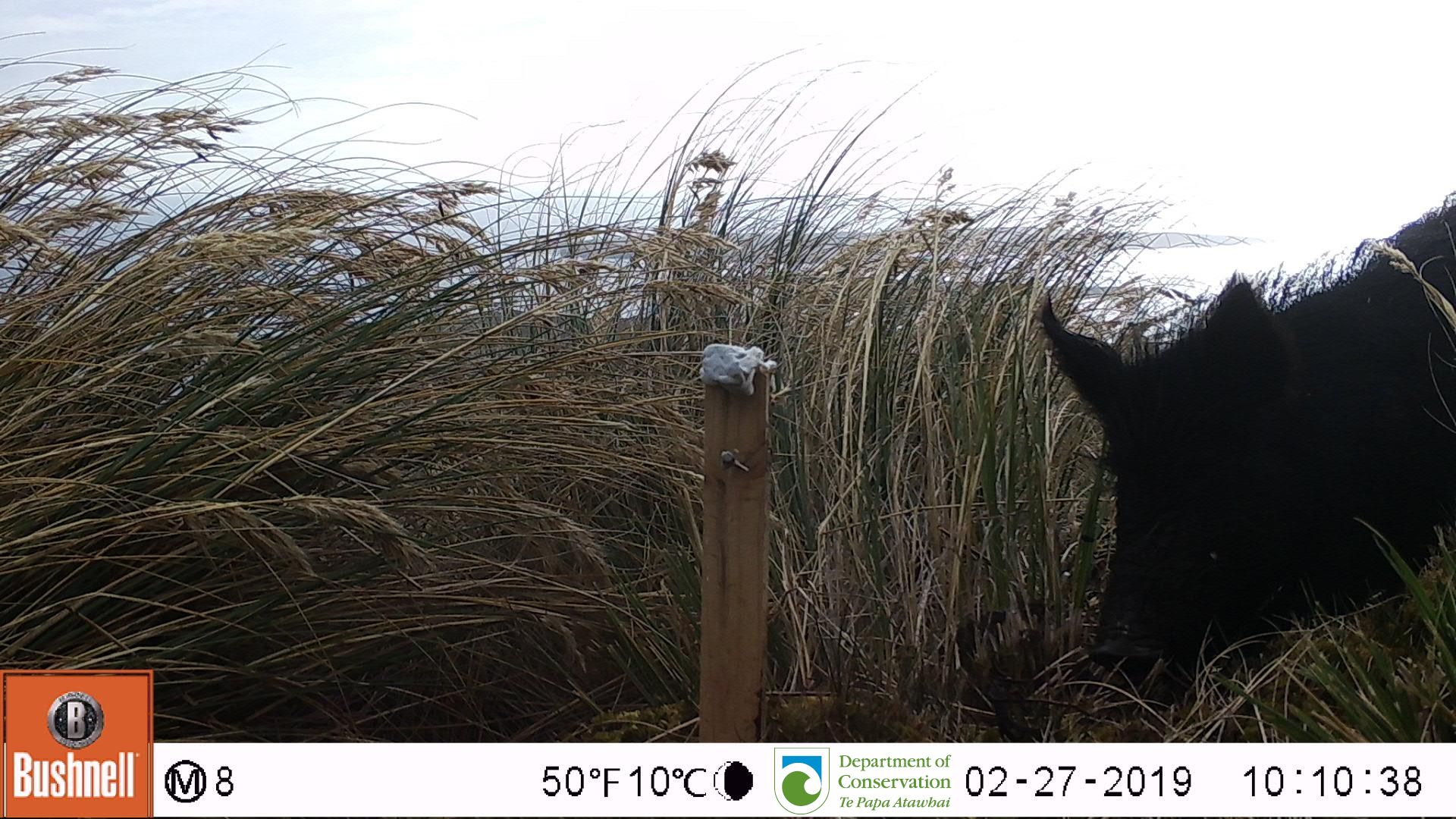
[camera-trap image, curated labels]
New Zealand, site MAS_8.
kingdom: Animalia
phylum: Chordata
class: Mammalia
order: Artiodactyla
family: Suidae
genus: Sus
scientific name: Sus scrofa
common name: pig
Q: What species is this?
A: Pig (Sus scrofa).